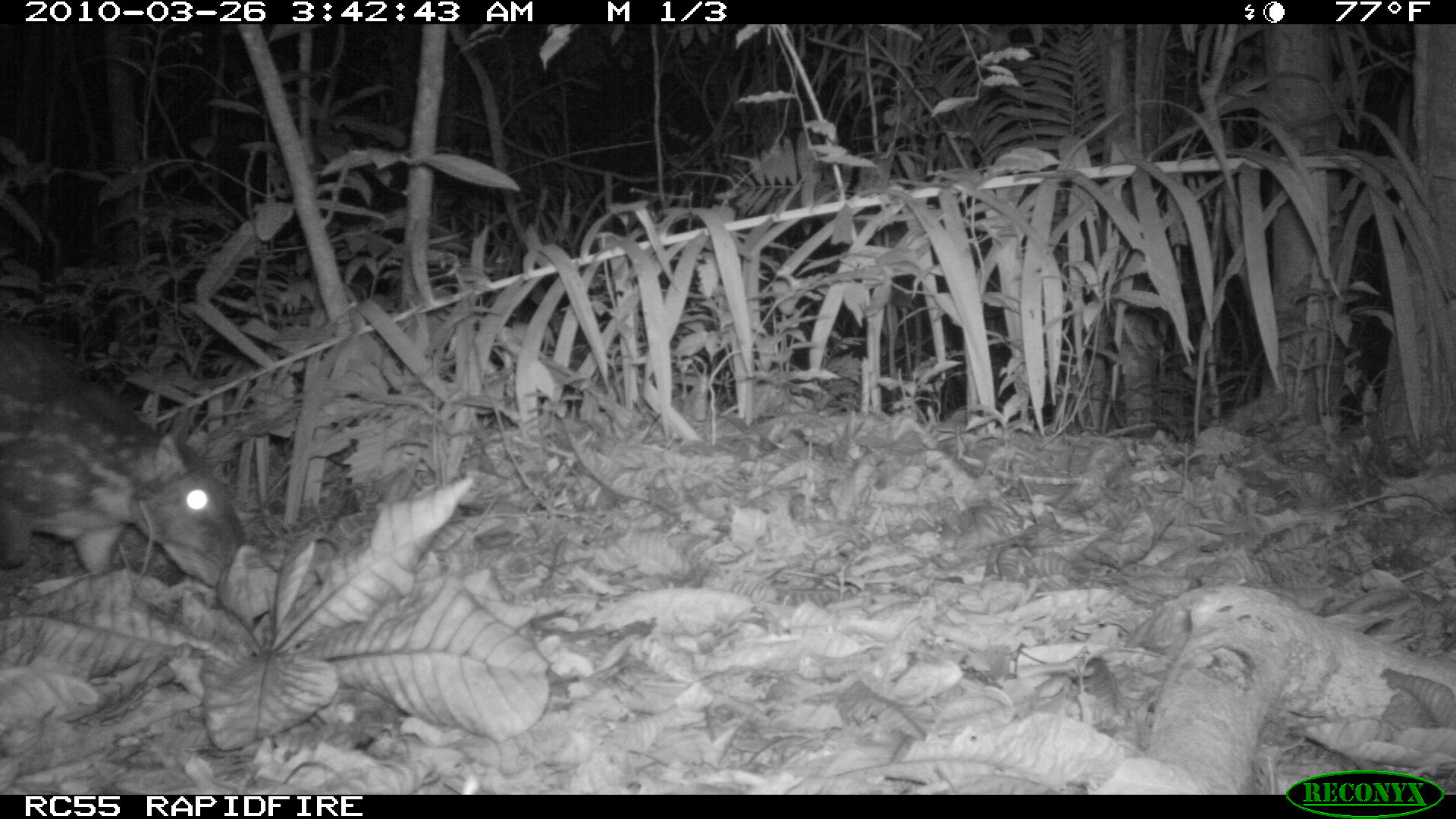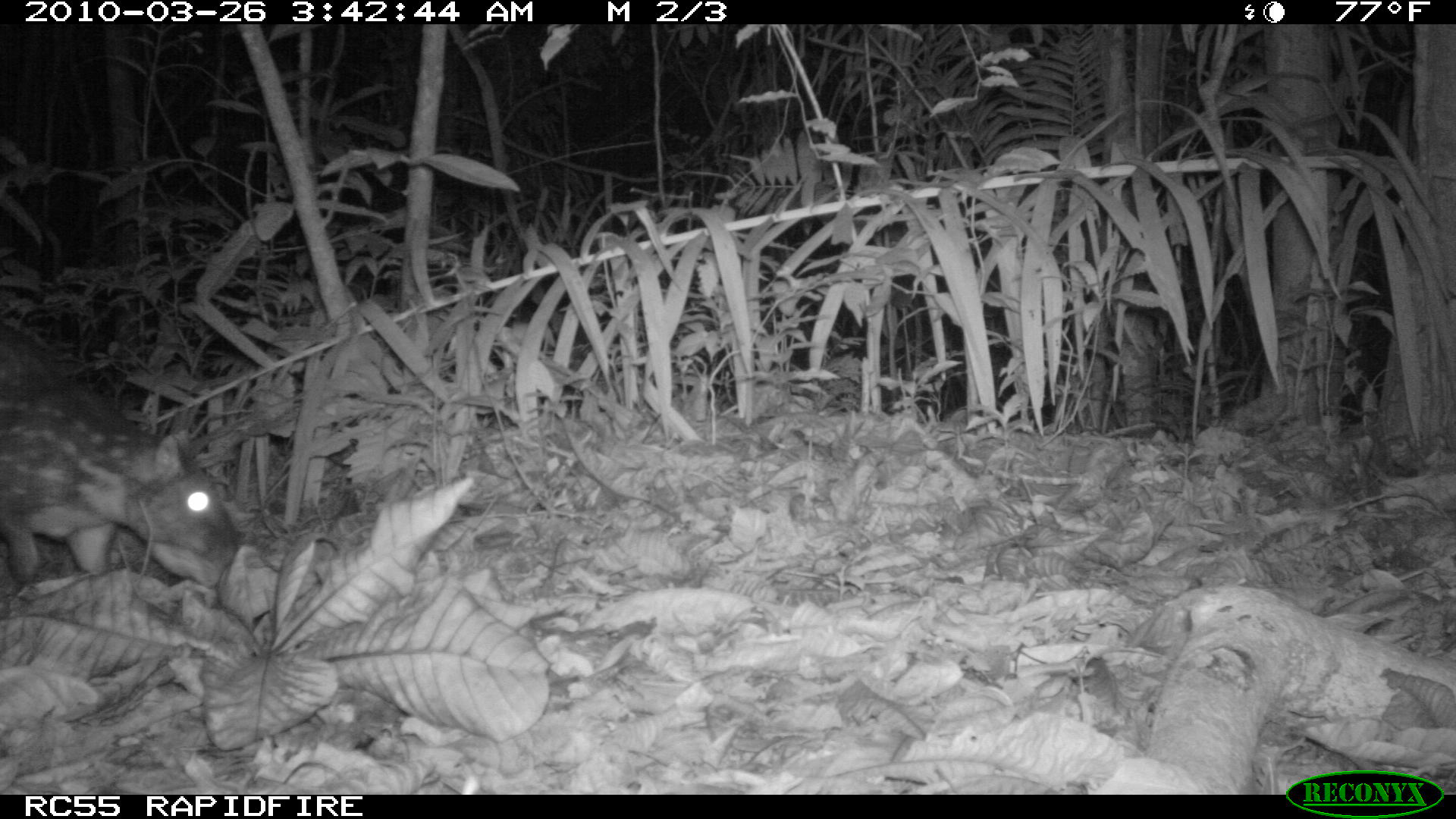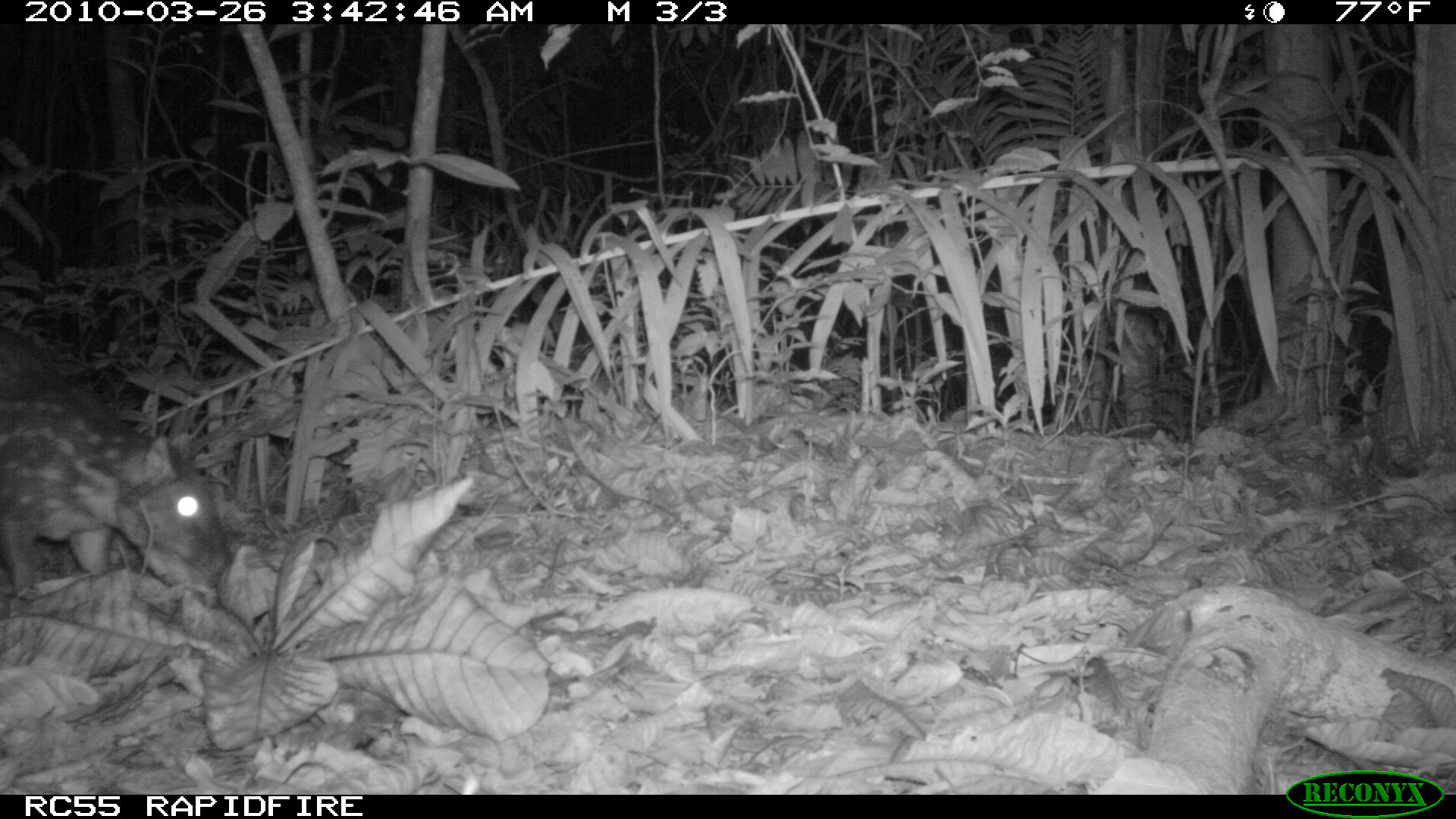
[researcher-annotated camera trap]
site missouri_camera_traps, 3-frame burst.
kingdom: Animalia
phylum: Chordata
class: Mammalia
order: Rodentia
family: Cuniculidae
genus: Cuniculus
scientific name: Cuniculus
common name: paca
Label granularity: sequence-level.